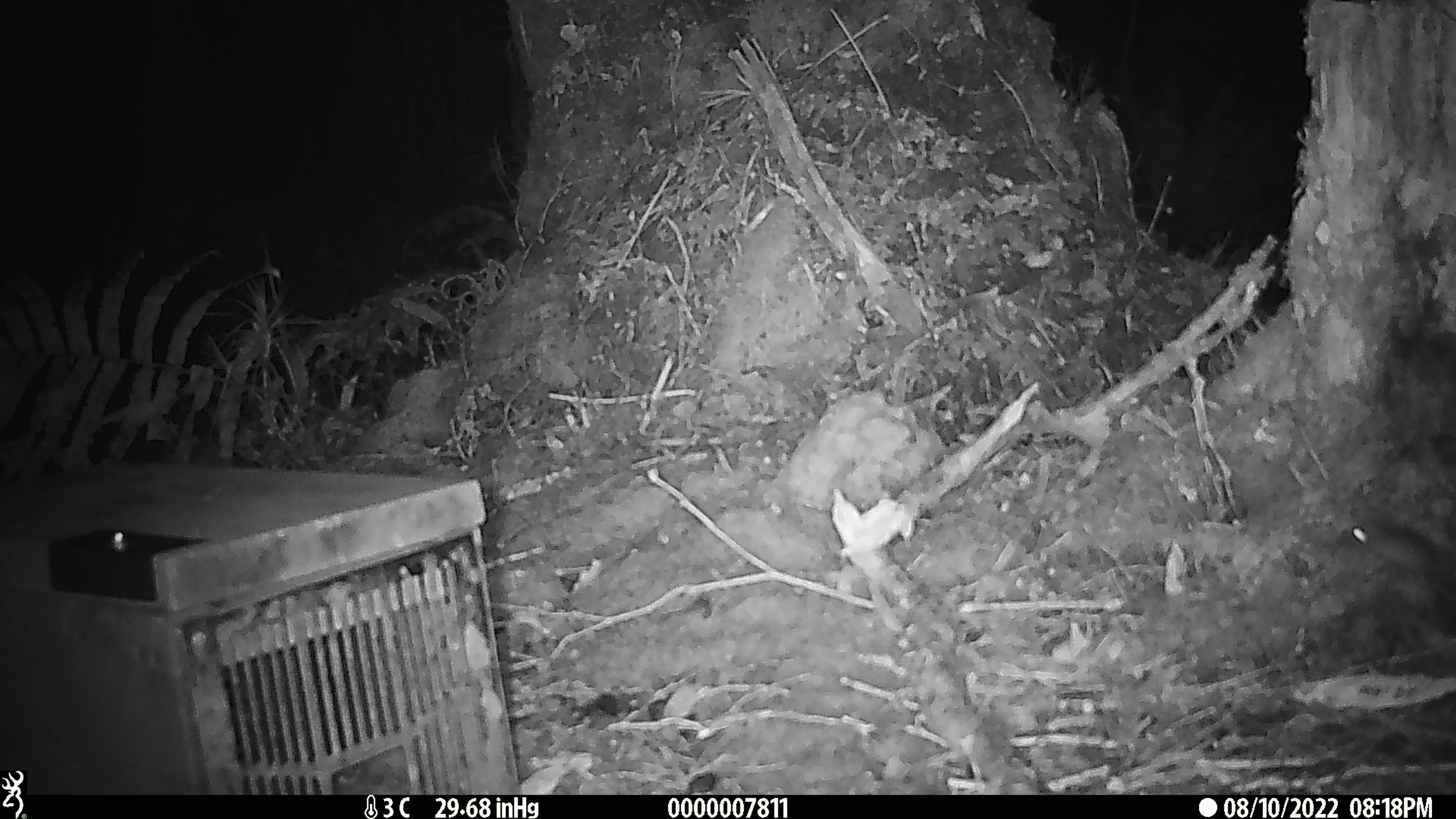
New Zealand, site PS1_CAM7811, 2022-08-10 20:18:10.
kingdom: Animalia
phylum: Chordata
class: Mammalia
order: Rodentia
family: Muridae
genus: Mus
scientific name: Mus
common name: mouse